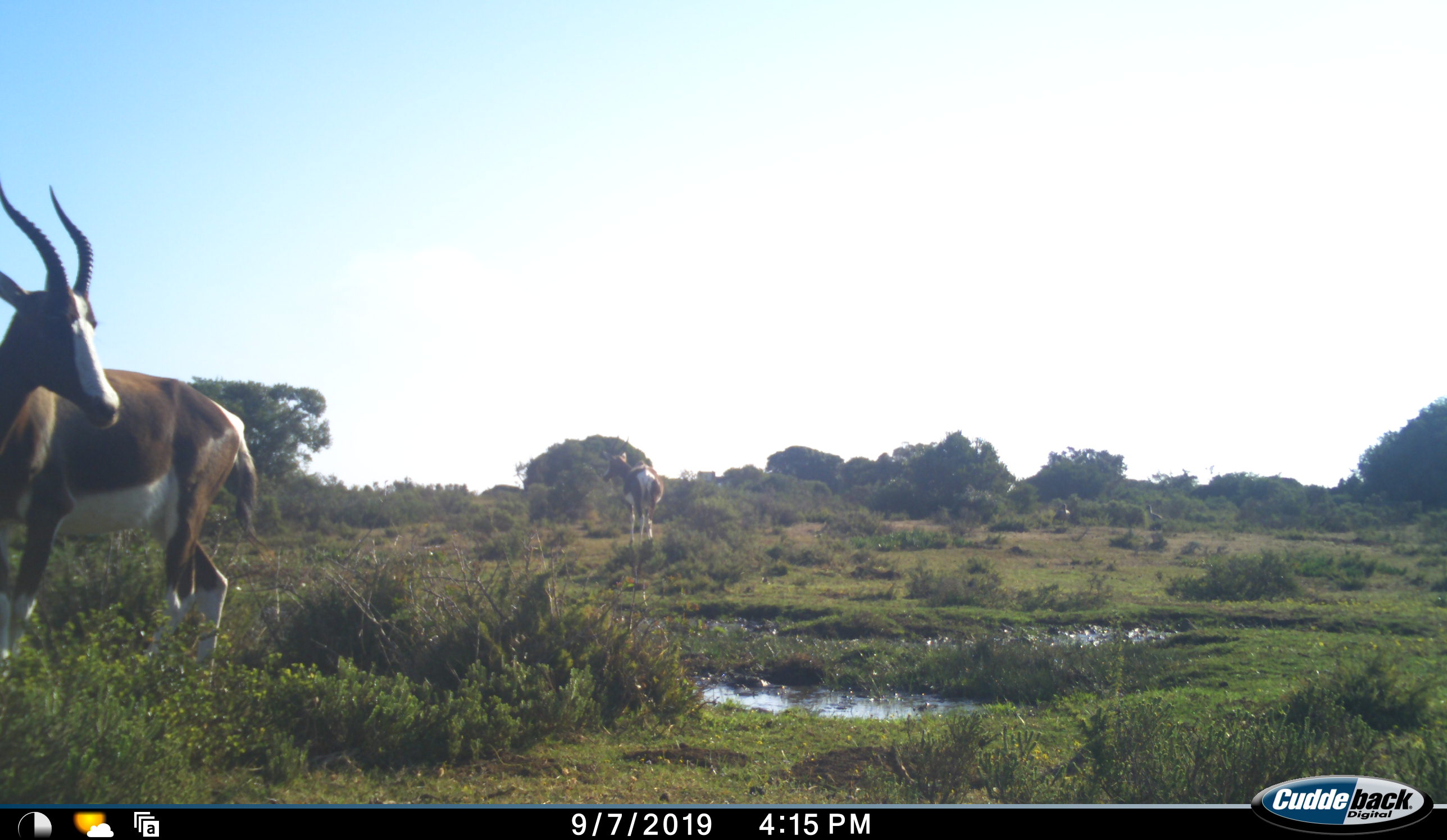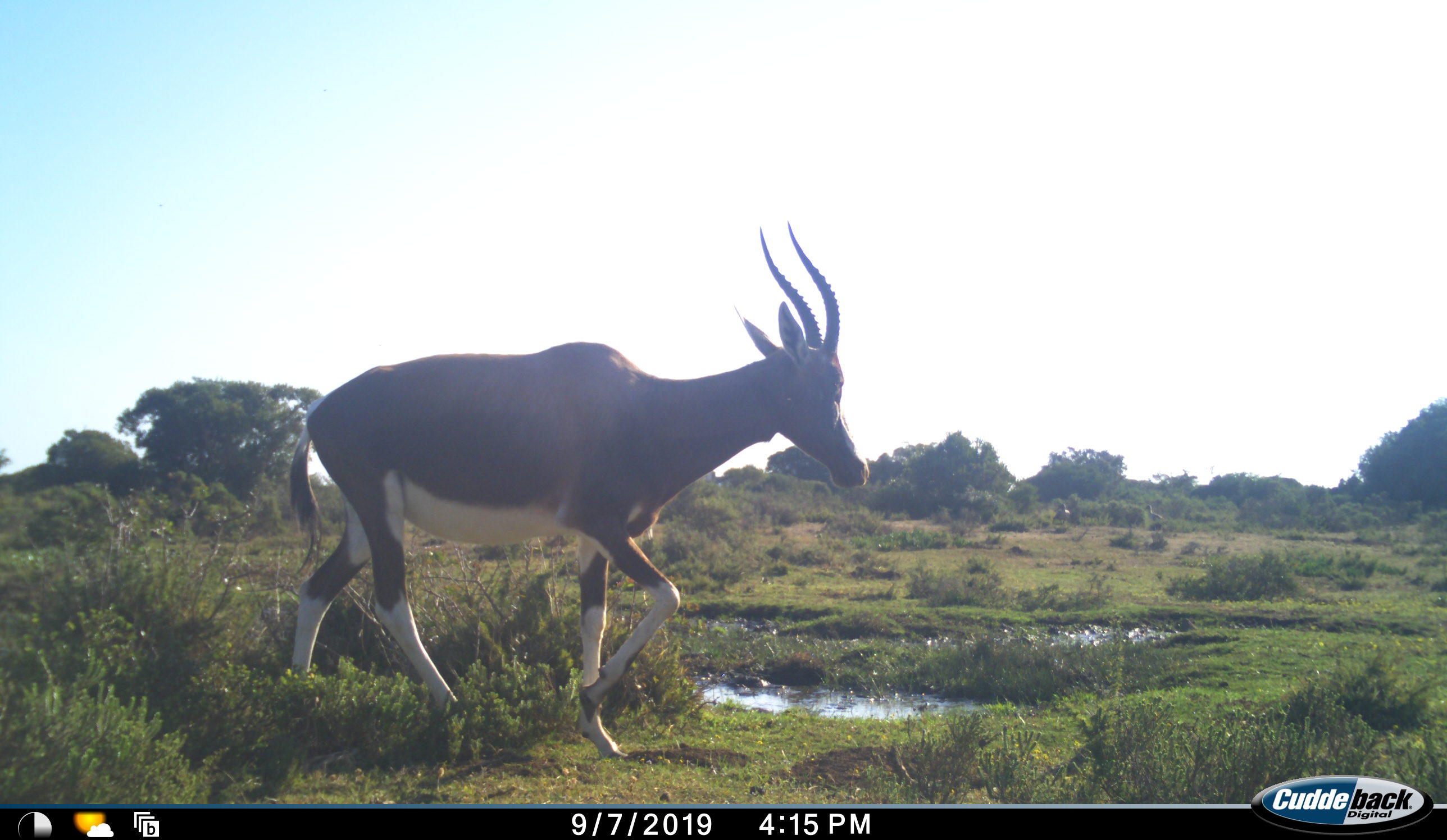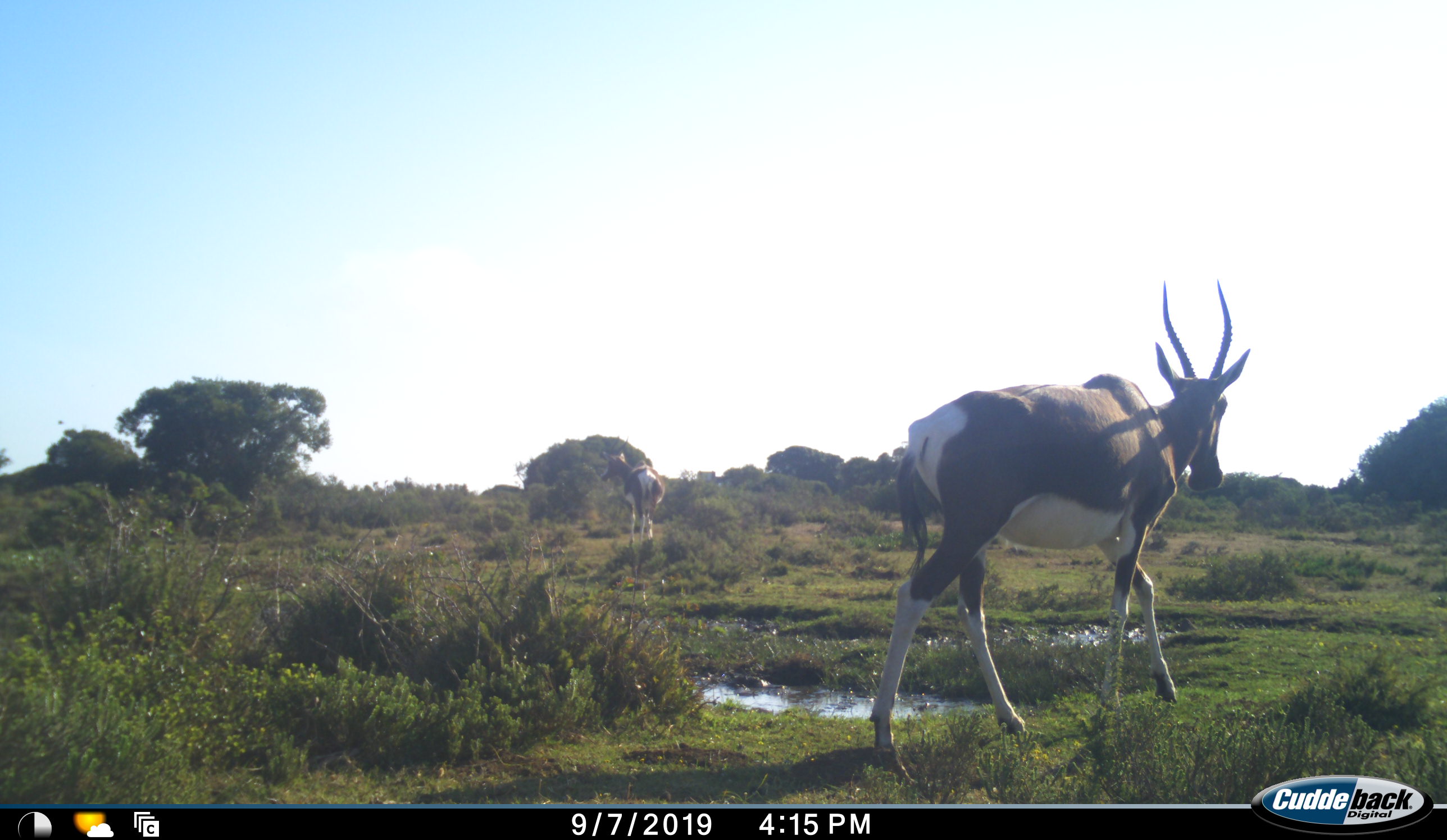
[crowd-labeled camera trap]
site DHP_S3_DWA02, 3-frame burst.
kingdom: Animalia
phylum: Chordata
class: Mammalia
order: Artiodactyla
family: Bovidae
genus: Damaliscus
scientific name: Damaliscus pygargus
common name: bontebok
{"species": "bontebok (Damaliscus pygargus)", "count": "2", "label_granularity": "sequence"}